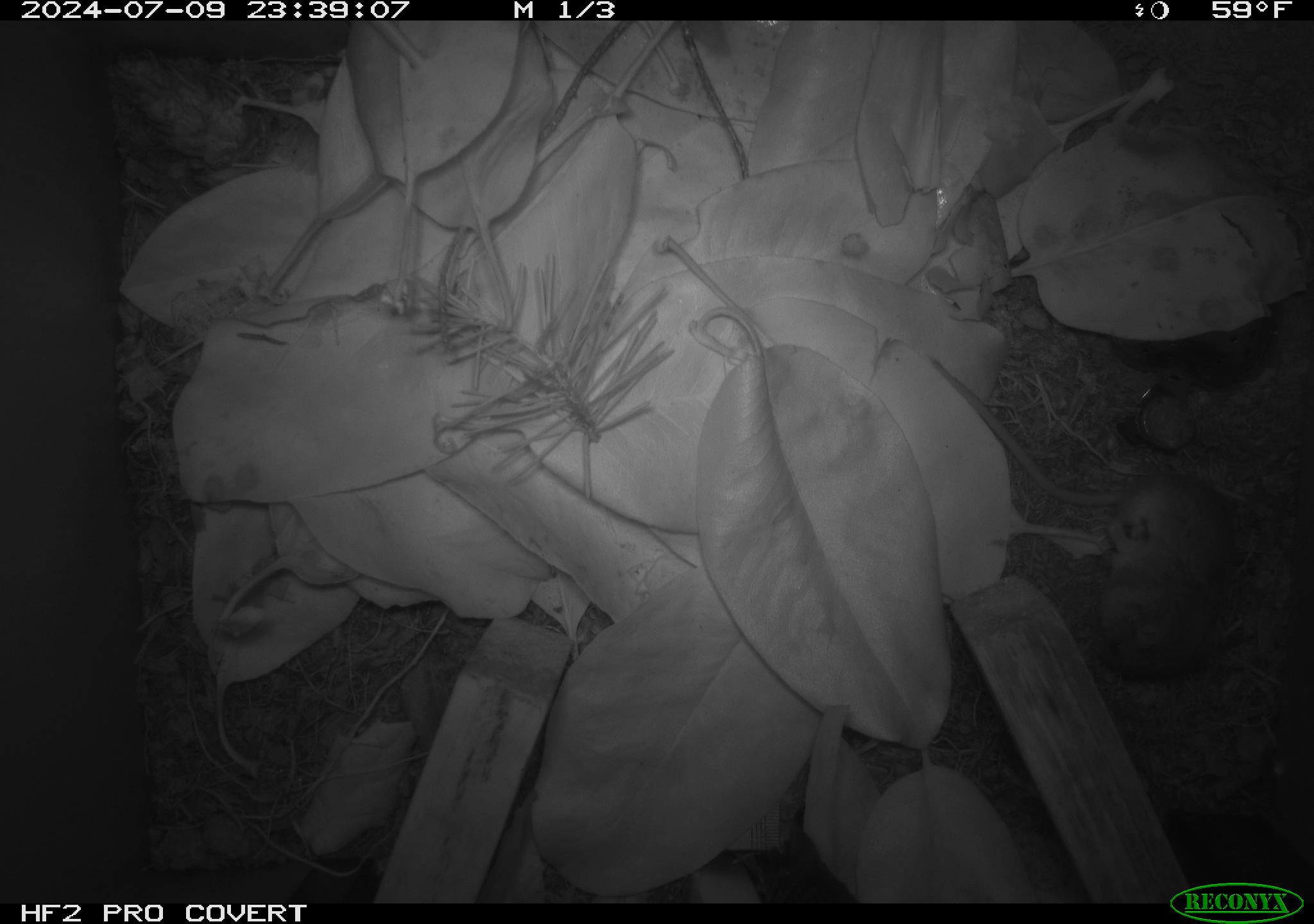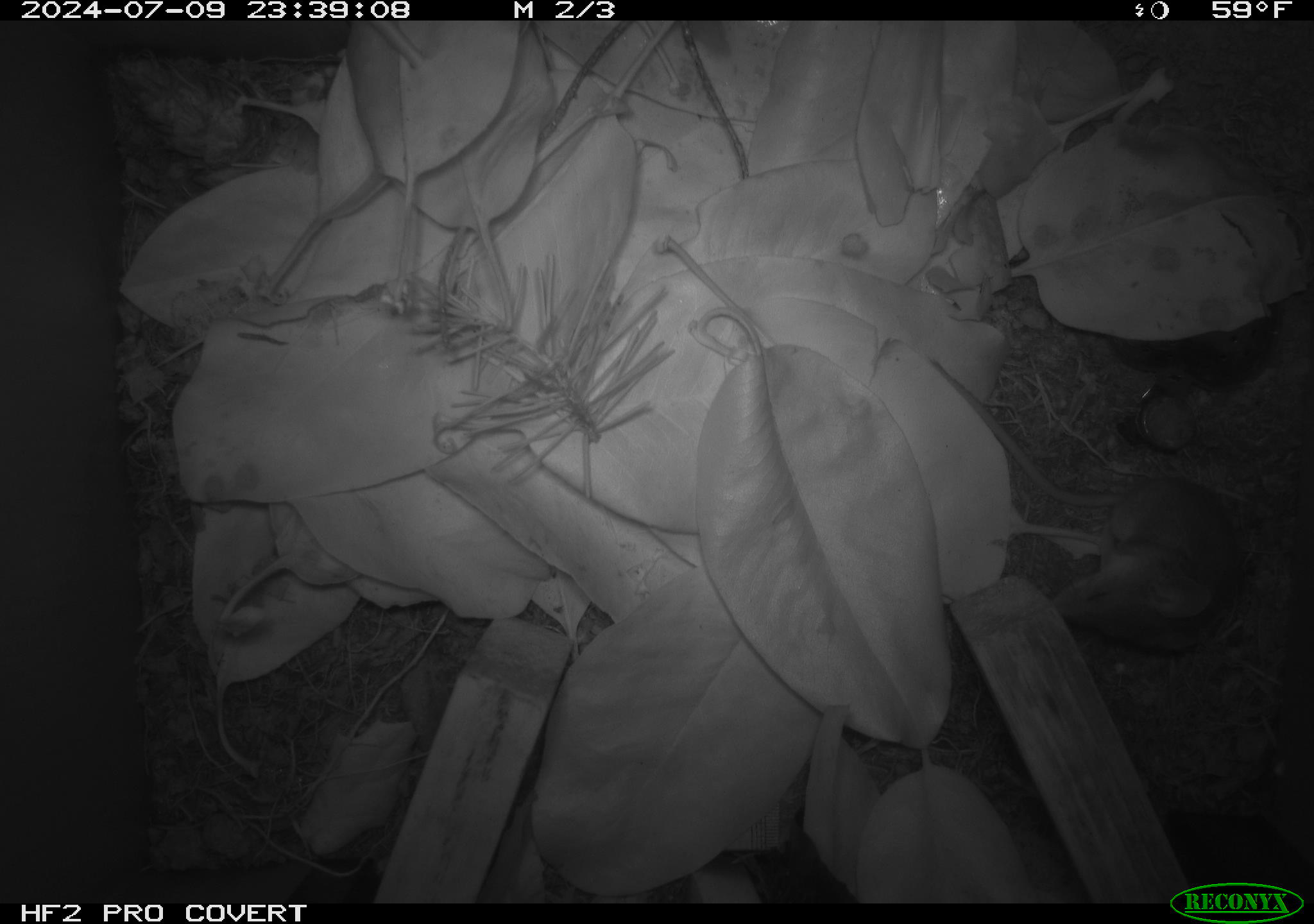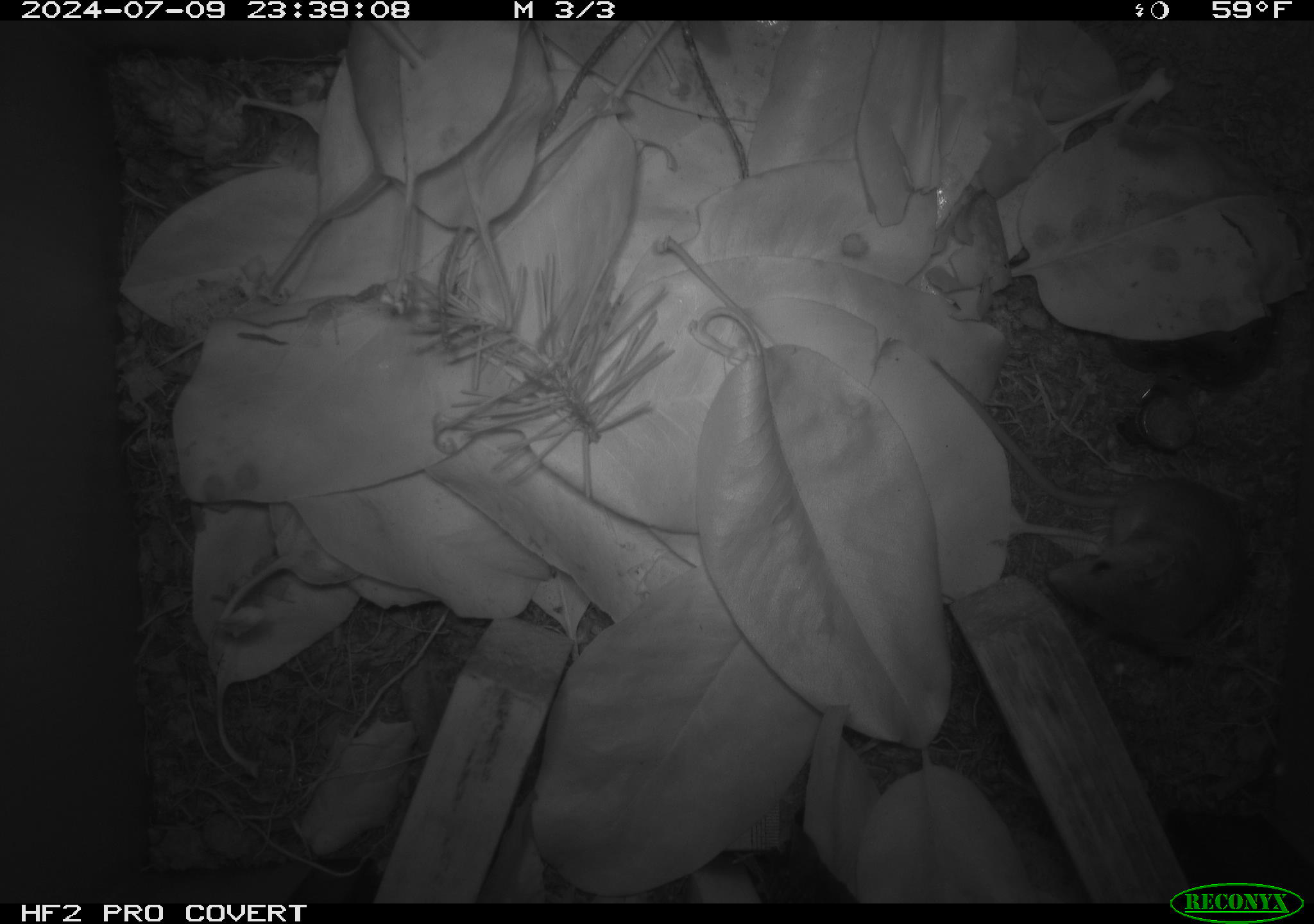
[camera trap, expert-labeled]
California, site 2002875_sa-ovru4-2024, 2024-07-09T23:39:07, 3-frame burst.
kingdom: Animalia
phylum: Chordata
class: Mammalia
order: Rodentia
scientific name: Rodentia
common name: mouse species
Mouse species (Rodentia).